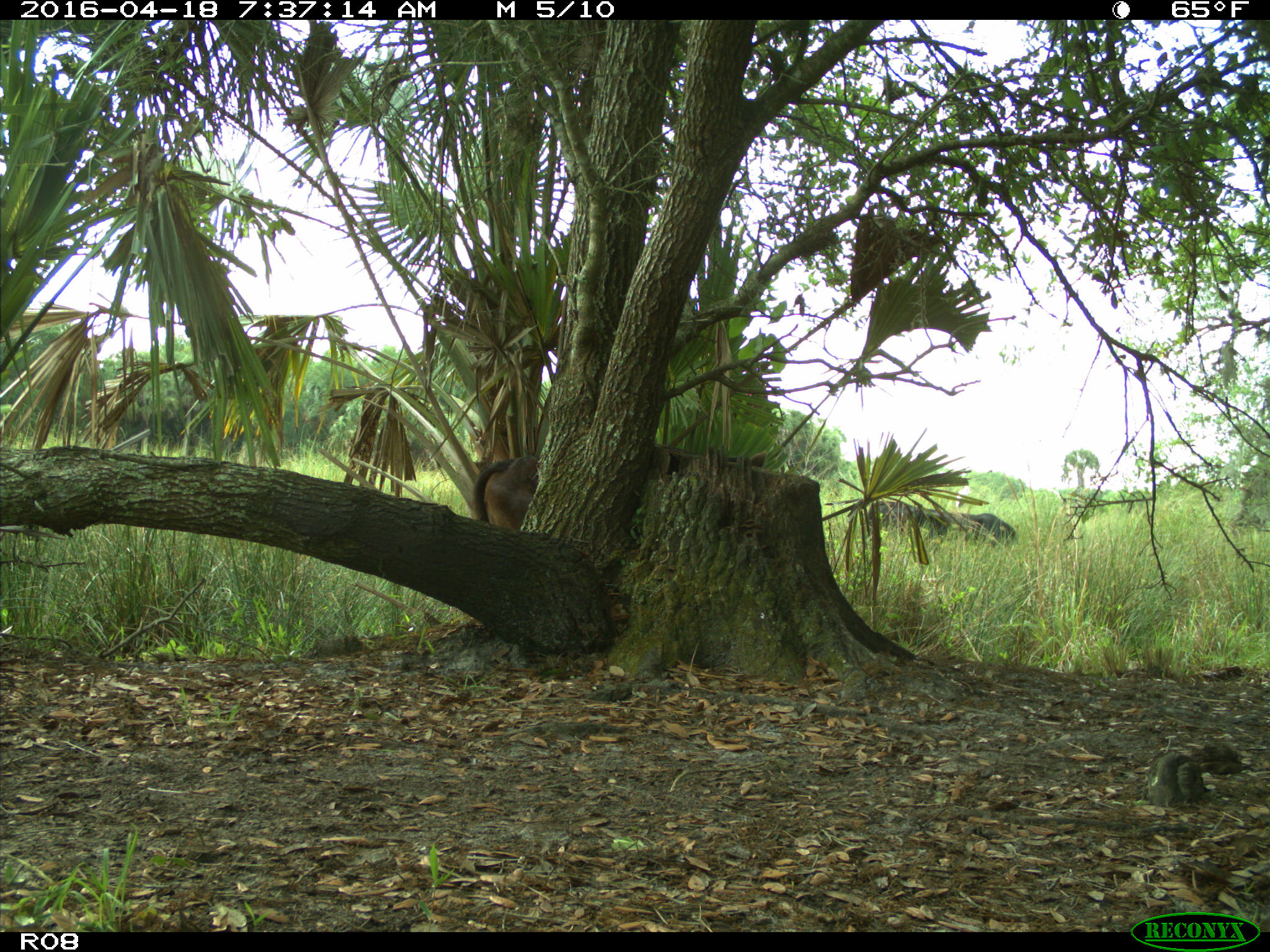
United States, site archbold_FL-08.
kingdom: Animalia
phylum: Chordata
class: Mammalia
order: Artiodactyla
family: Bovidae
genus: Bos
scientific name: Bos taurus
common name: domestic cow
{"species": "Bos taurus (domestic cow)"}